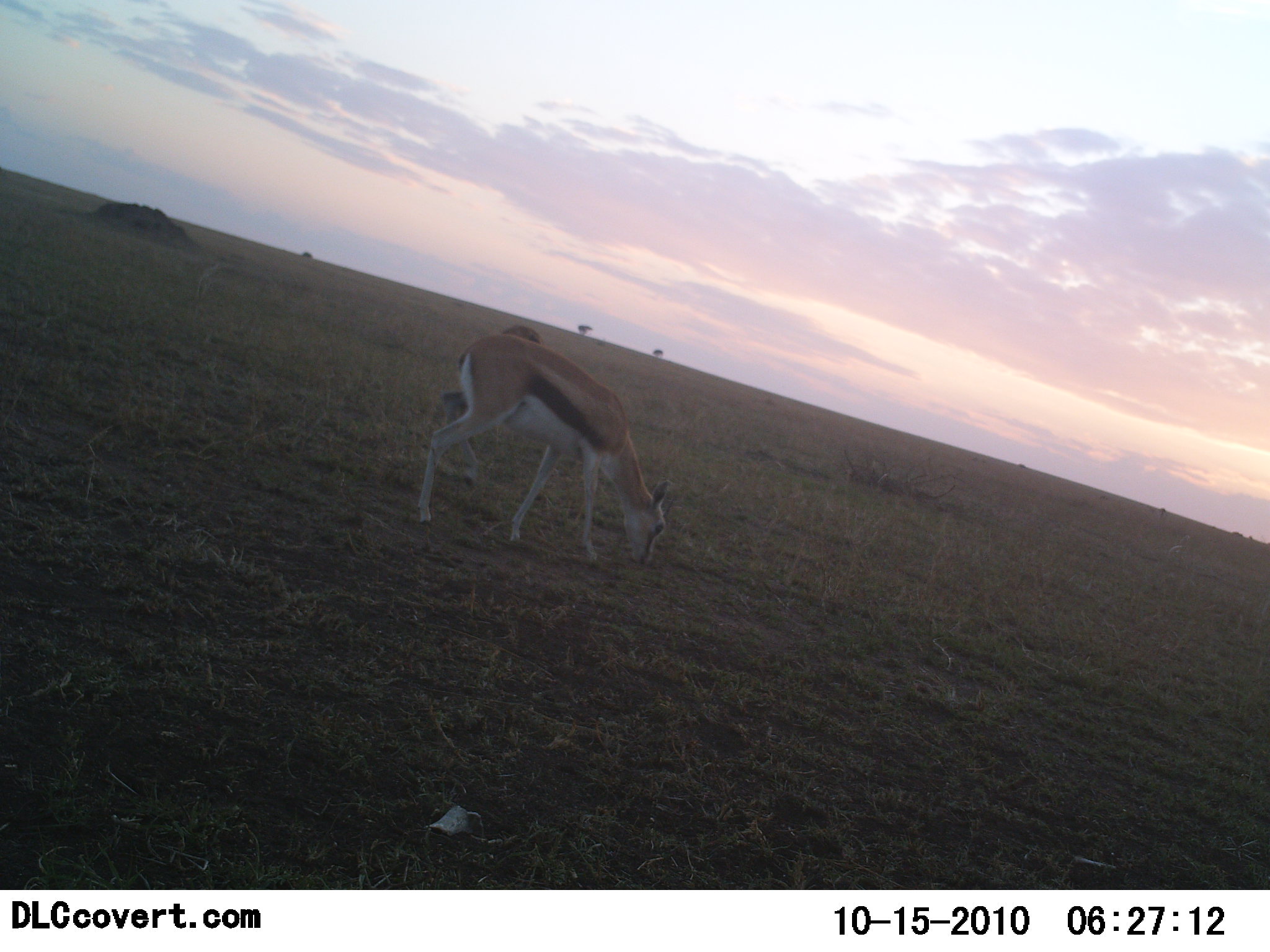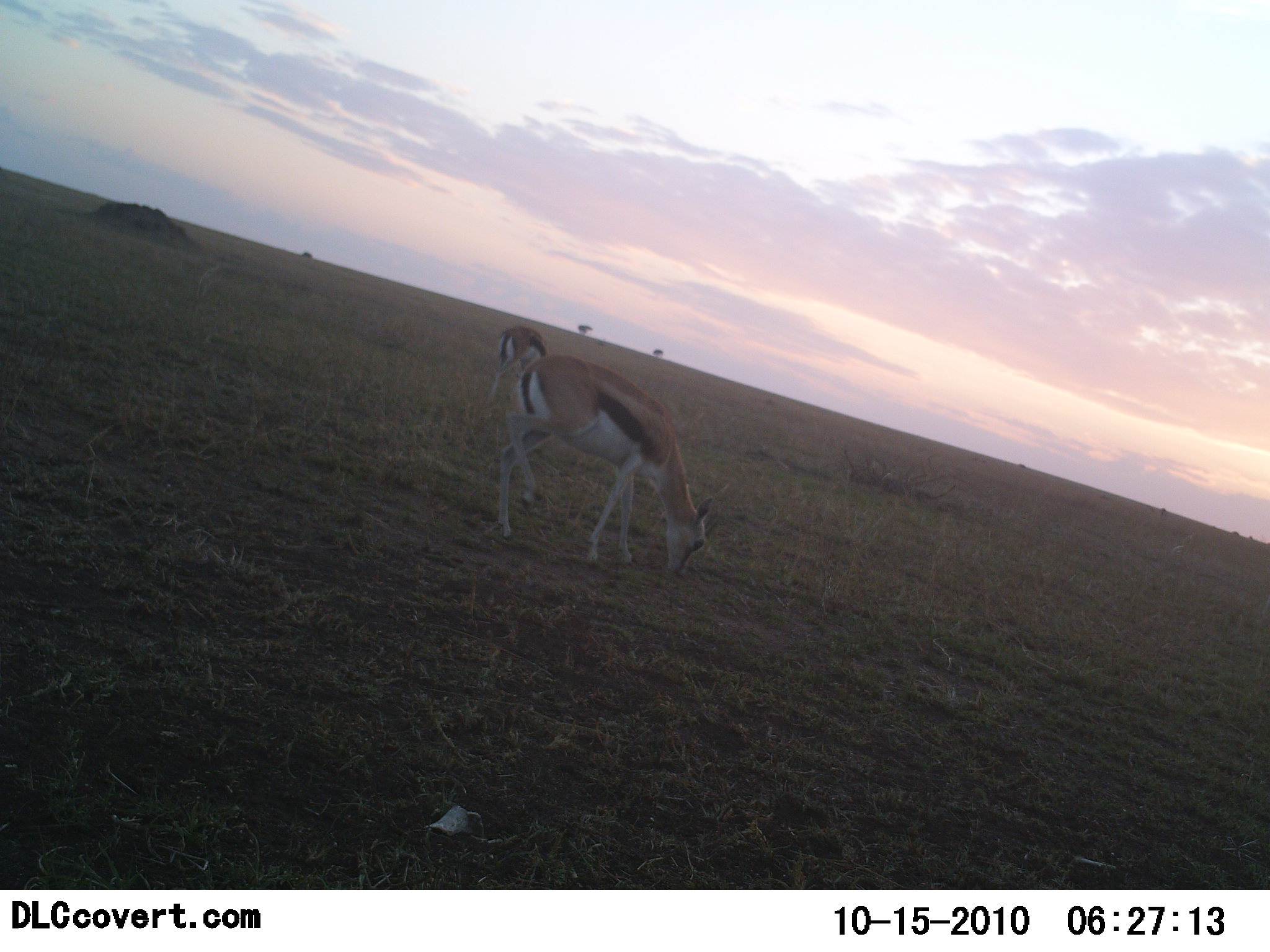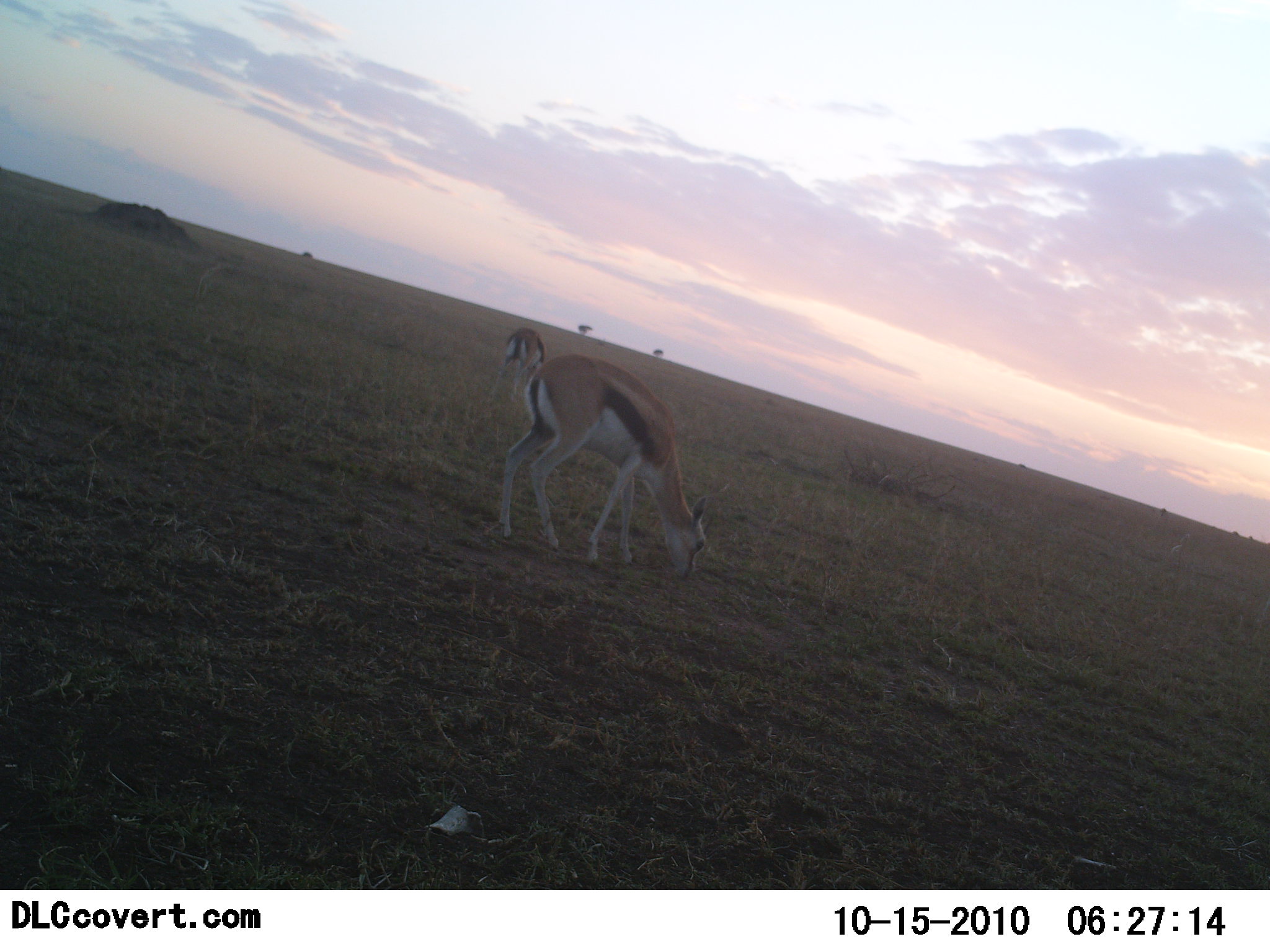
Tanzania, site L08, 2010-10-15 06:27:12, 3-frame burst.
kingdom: Animalia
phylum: Chordata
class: Mammalia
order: Artiodactyla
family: Bovidae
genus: Eudorcas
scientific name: Eudorcas thomsonii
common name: thomson's gazelle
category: gazellethomsons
Gazellethomsons (thomson's gazelle) (Eudorcas thomsonii), count 2. Behavior (volunteer vote fractions): standing 31%, resting 0%, moving 8%, interacting 0%. Young present (vote fraction): 0%. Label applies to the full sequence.